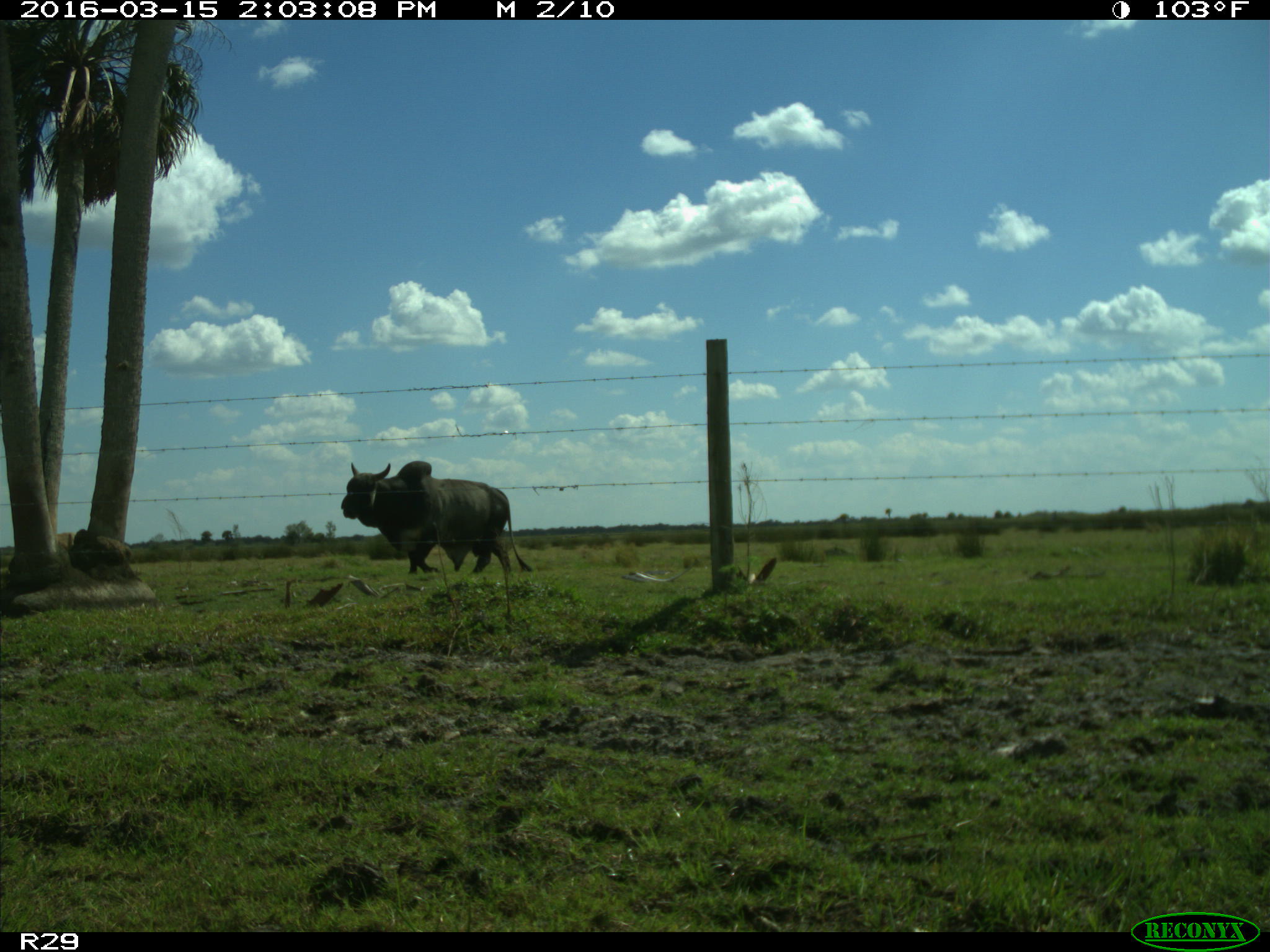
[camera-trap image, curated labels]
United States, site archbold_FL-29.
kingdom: Animalia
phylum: Chordata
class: Mammalia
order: Artiodactyla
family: Bovidae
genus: Bos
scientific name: Bos taurus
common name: domestic cow